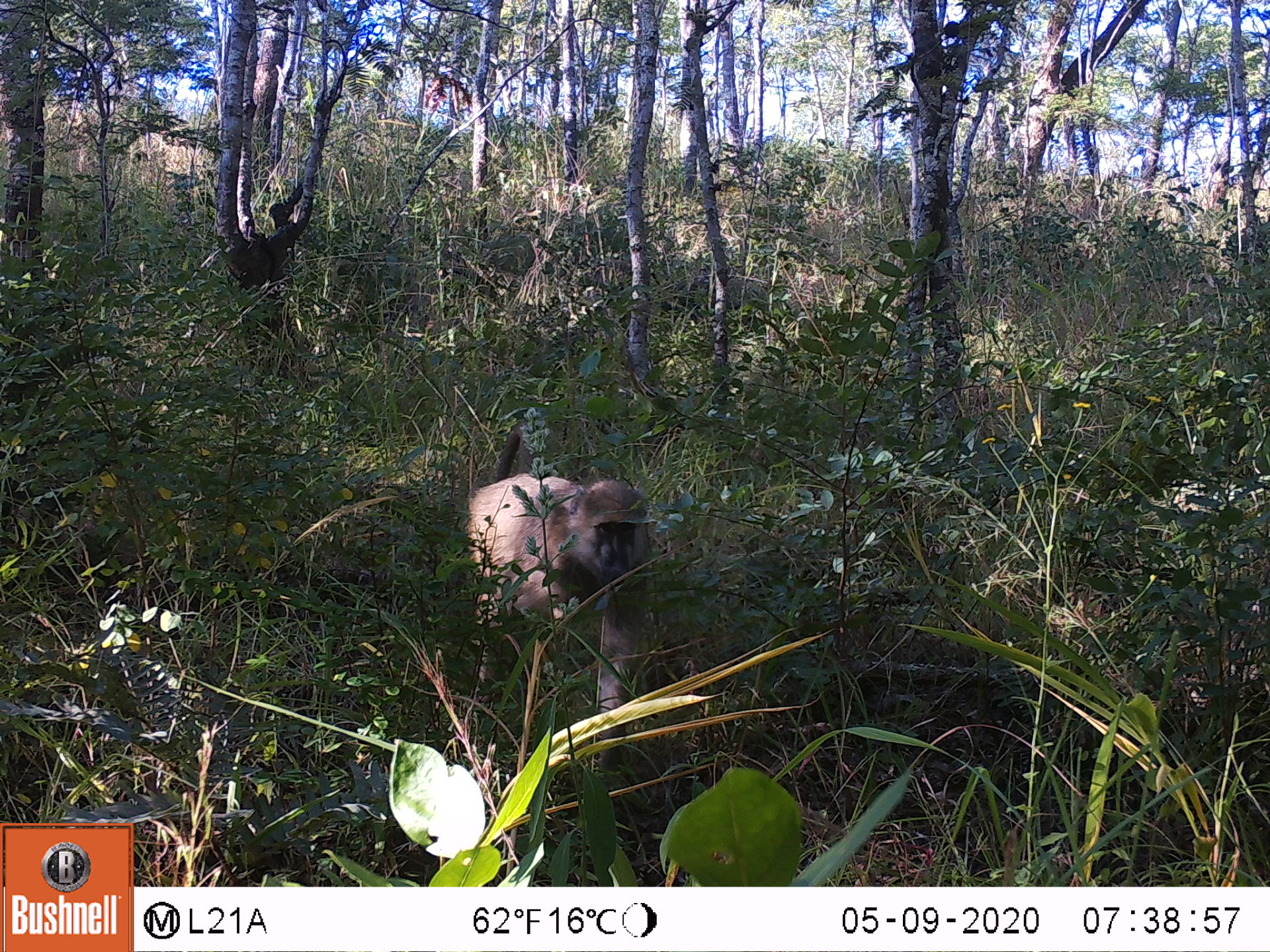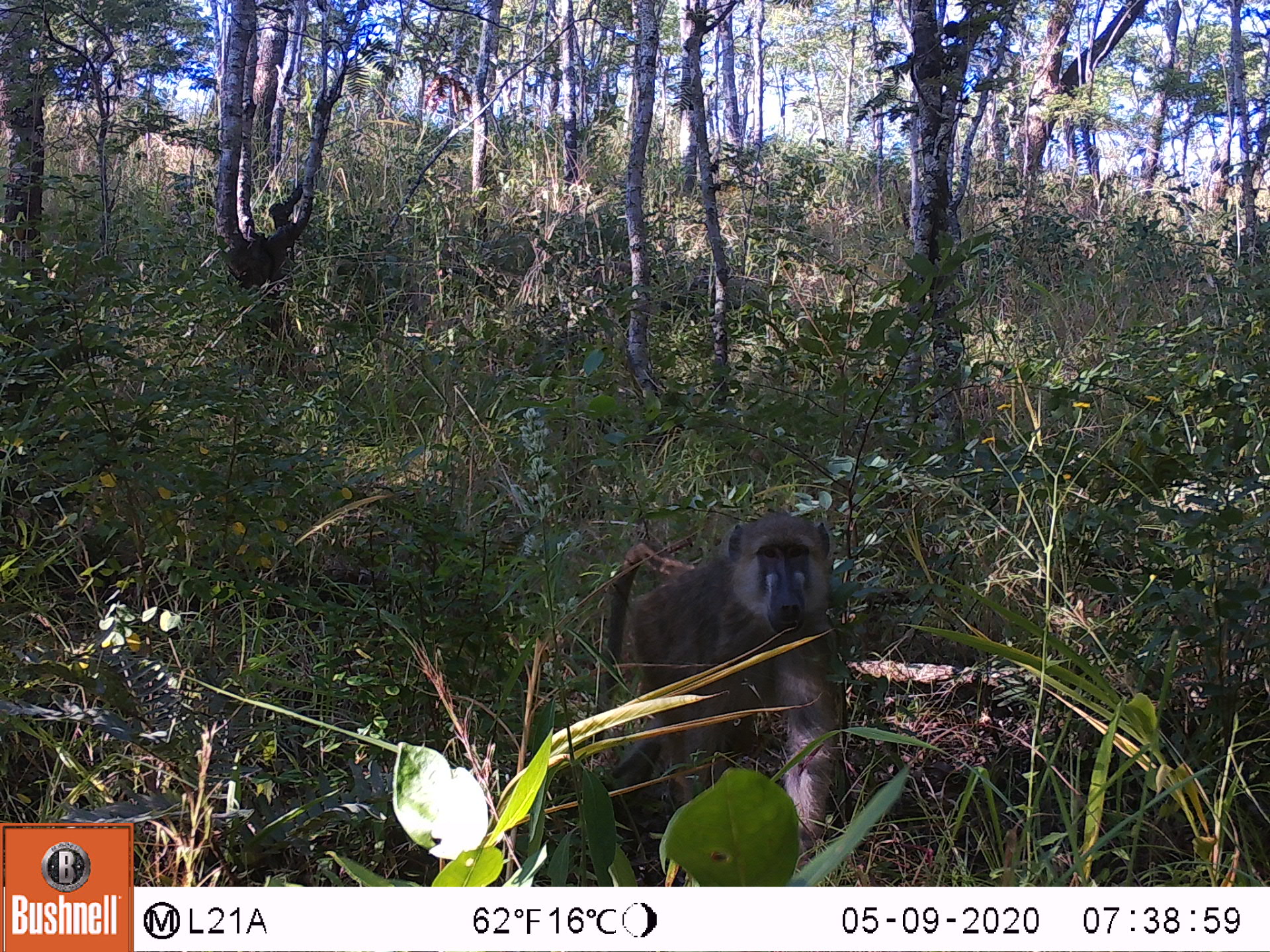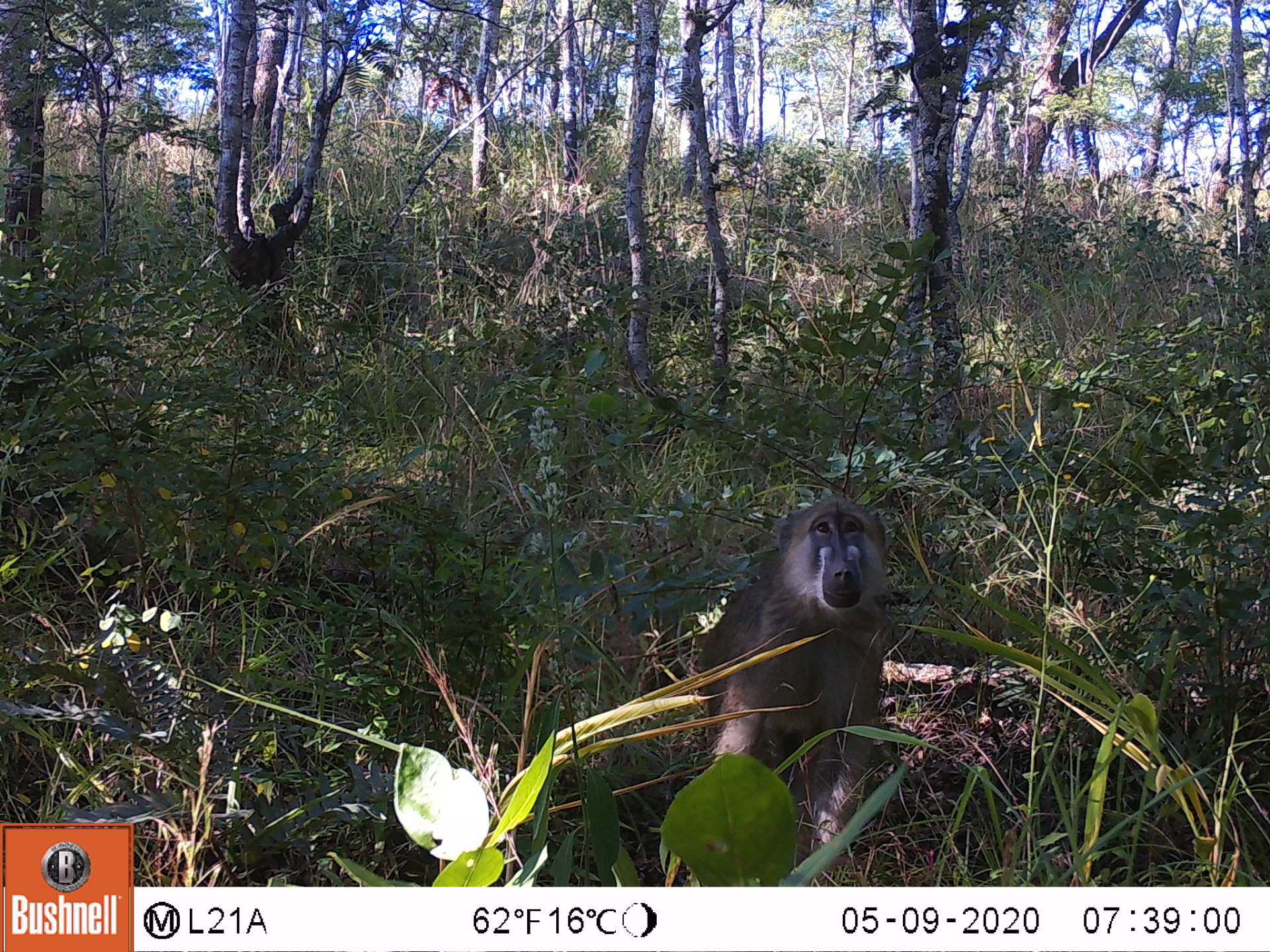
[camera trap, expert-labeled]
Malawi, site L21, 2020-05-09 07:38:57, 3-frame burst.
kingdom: Animalia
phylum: Chordata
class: Mammalia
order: Primates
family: Cercopithecidae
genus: Papio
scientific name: Papio cynocephalus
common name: yellow baboon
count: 1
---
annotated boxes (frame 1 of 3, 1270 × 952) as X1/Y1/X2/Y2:
yellow baboon: 467/422/654/772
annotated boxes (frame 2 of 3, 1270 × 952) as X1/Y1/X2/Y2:
yellow baboon: 599/503/851/836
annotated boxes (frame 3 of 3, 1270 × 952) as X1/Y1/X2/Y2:
yellow baboon: 685/498/894/851